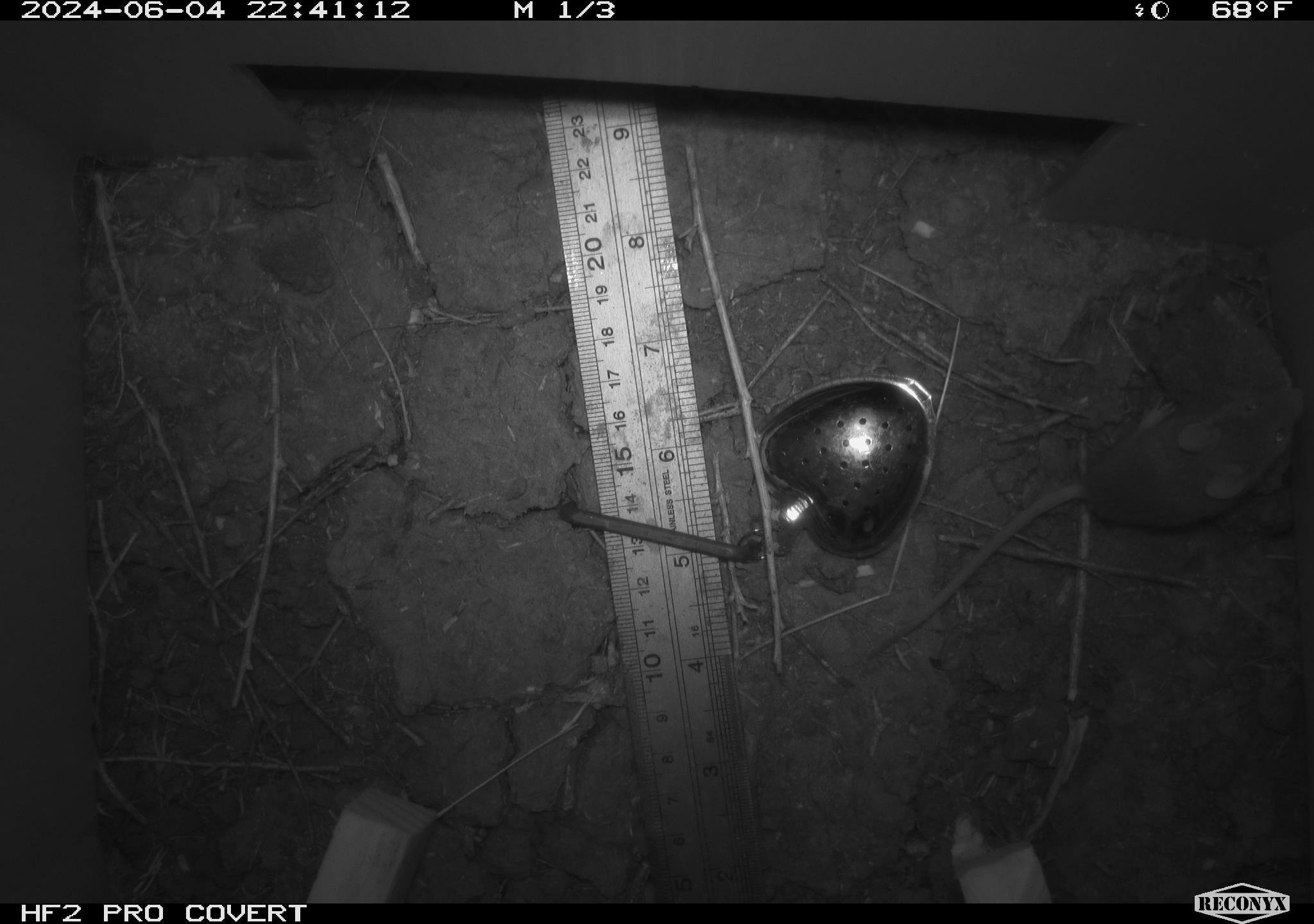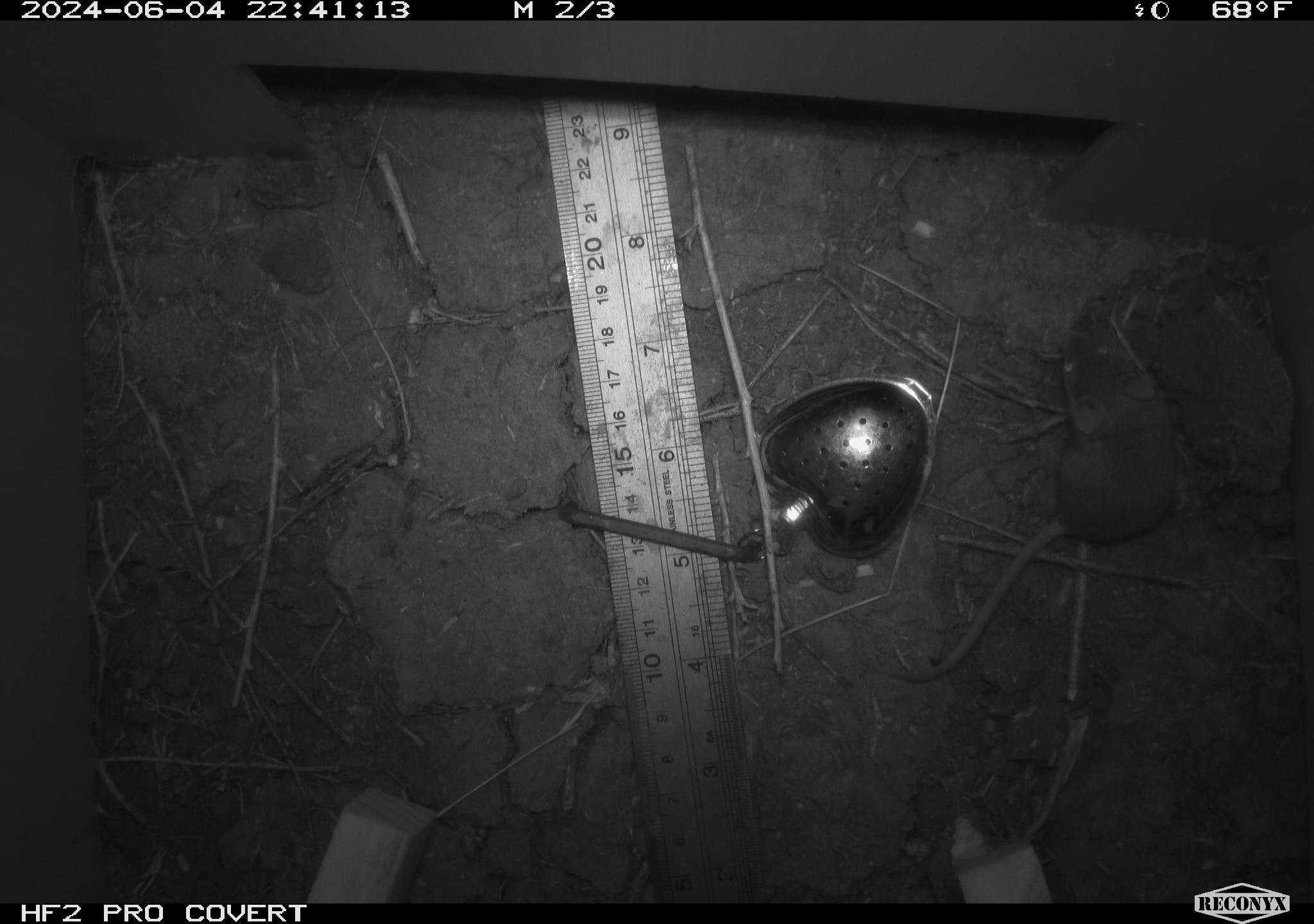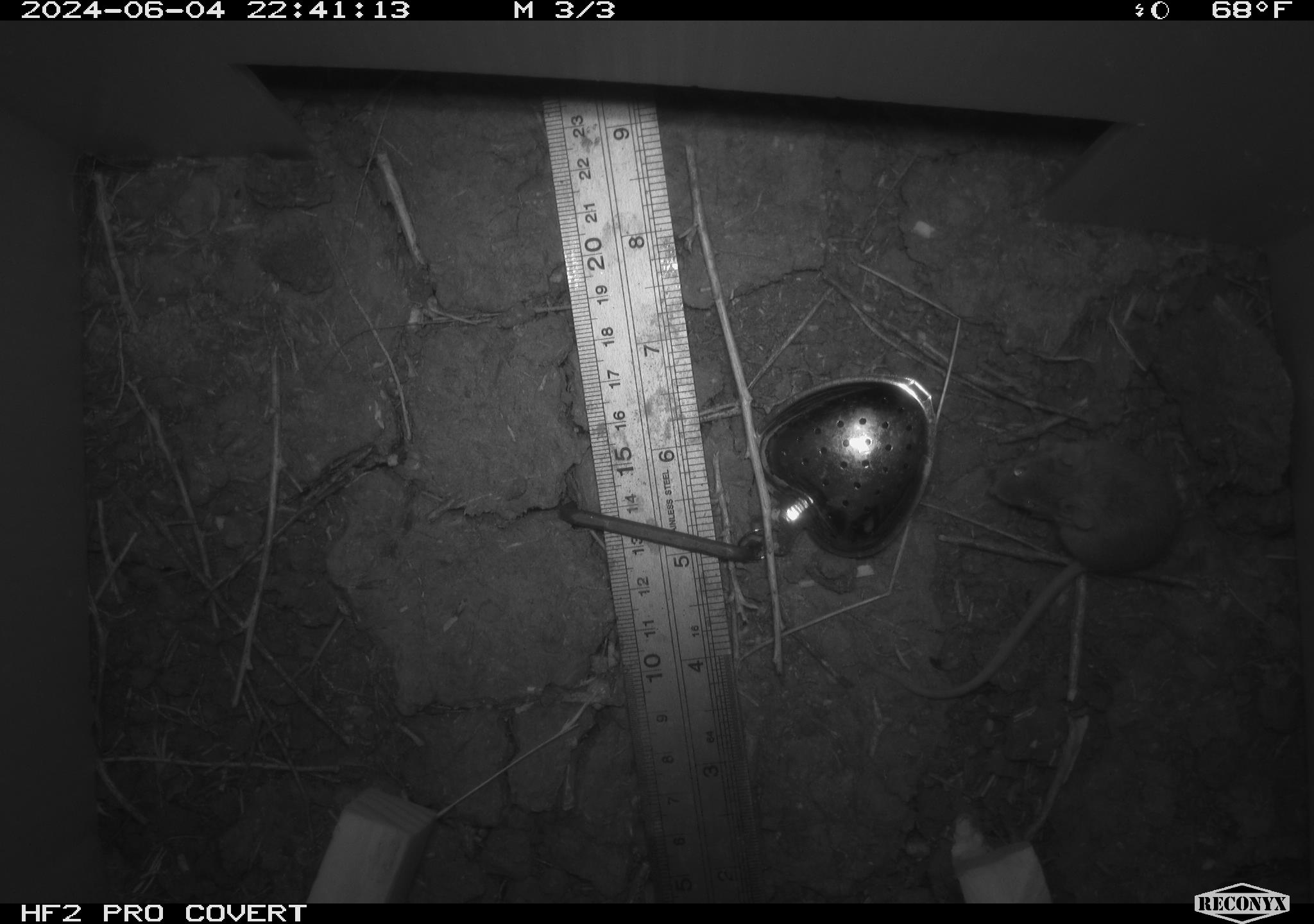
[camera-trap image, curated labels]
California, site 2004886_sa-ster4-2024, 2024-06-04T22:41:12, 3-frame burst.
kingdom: Animalia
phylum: Chordata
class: Mammalia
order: Rodentia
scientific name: Rodentia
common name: mouse species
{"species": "mouse species (Rodentia)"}